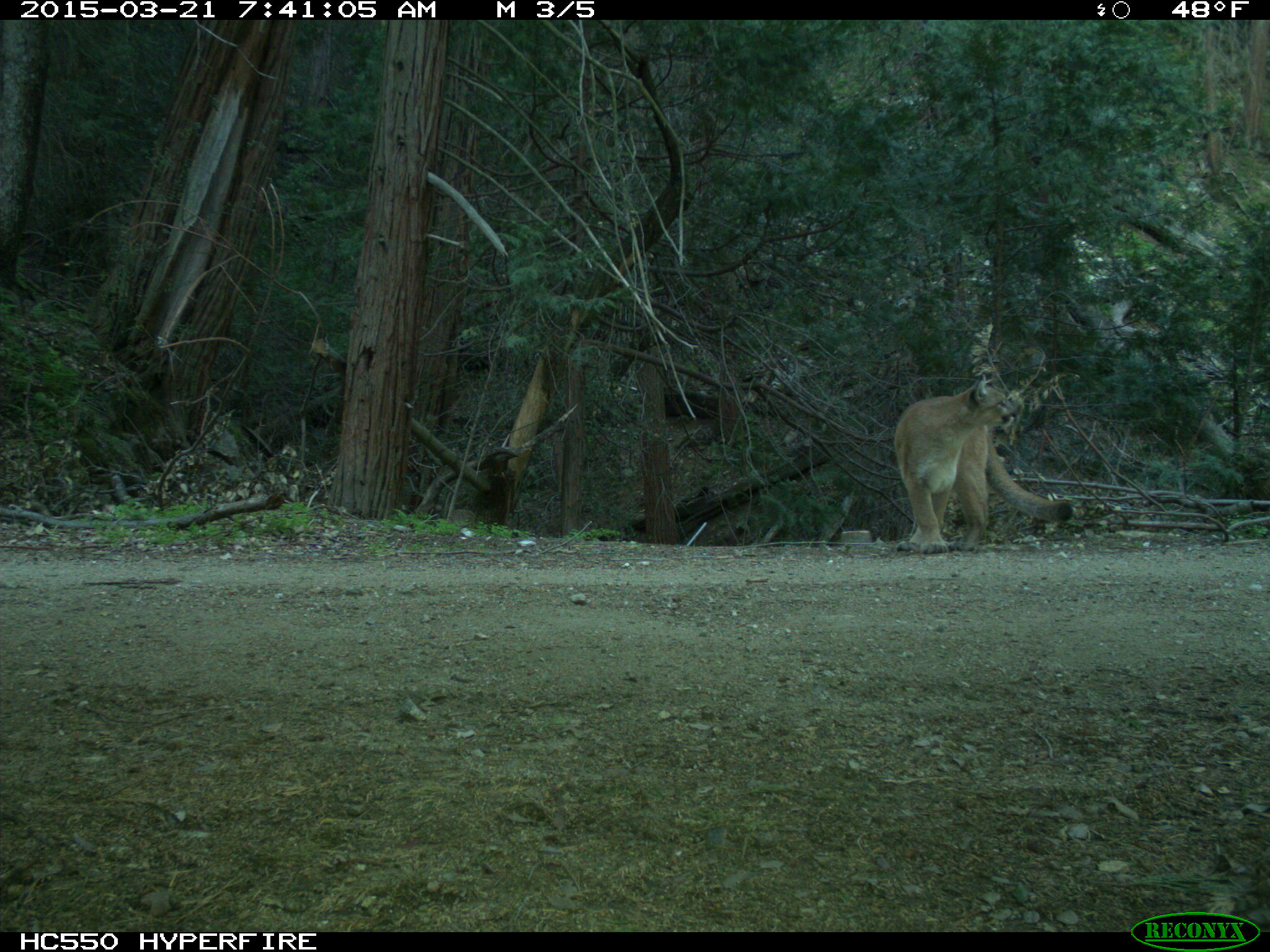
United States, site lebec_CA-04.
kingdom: Animalia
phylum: Chordata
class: Mammalia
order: Carnivora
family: Felidae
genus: Puma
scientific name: Puma concolor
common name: mountain lion